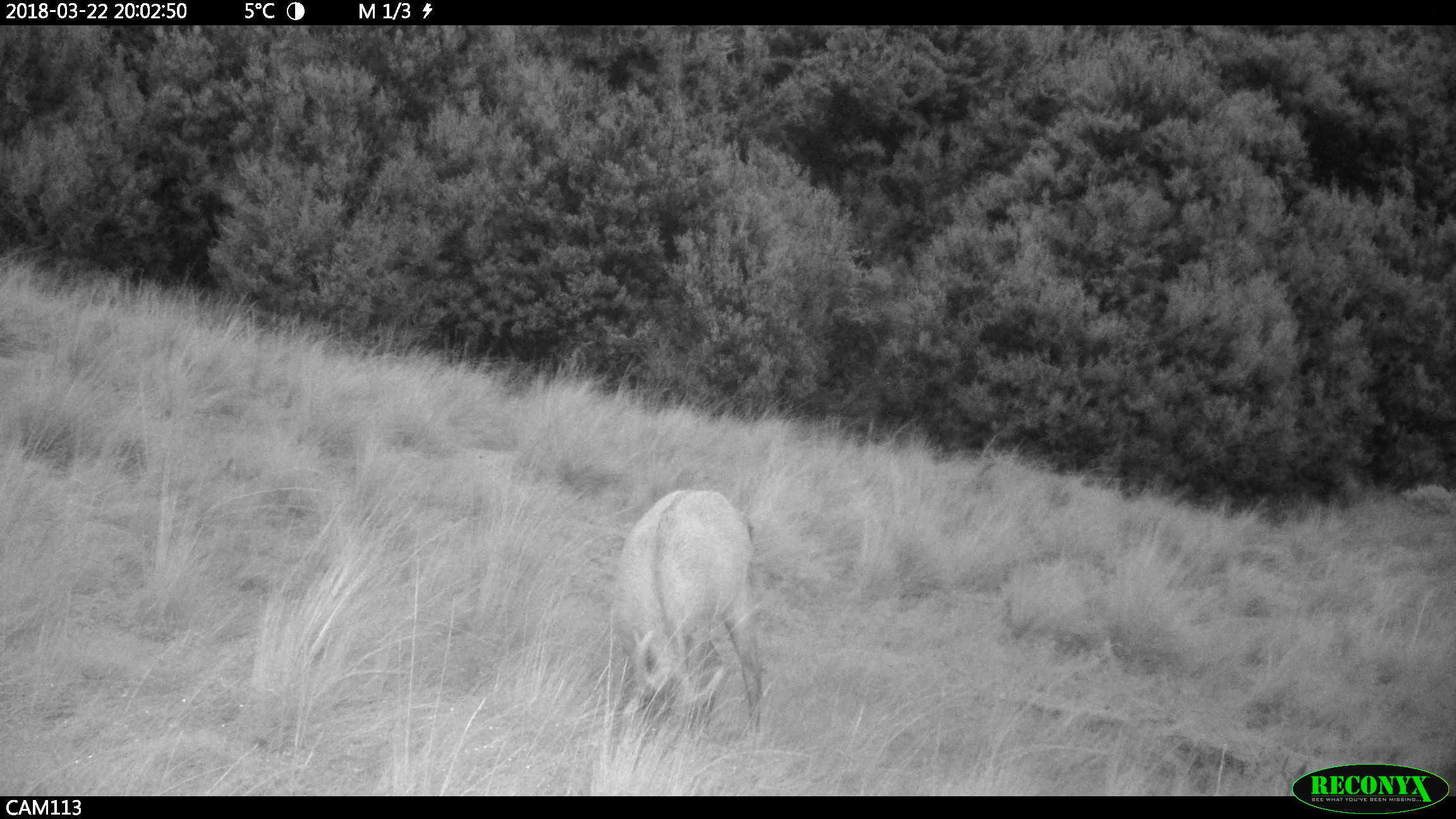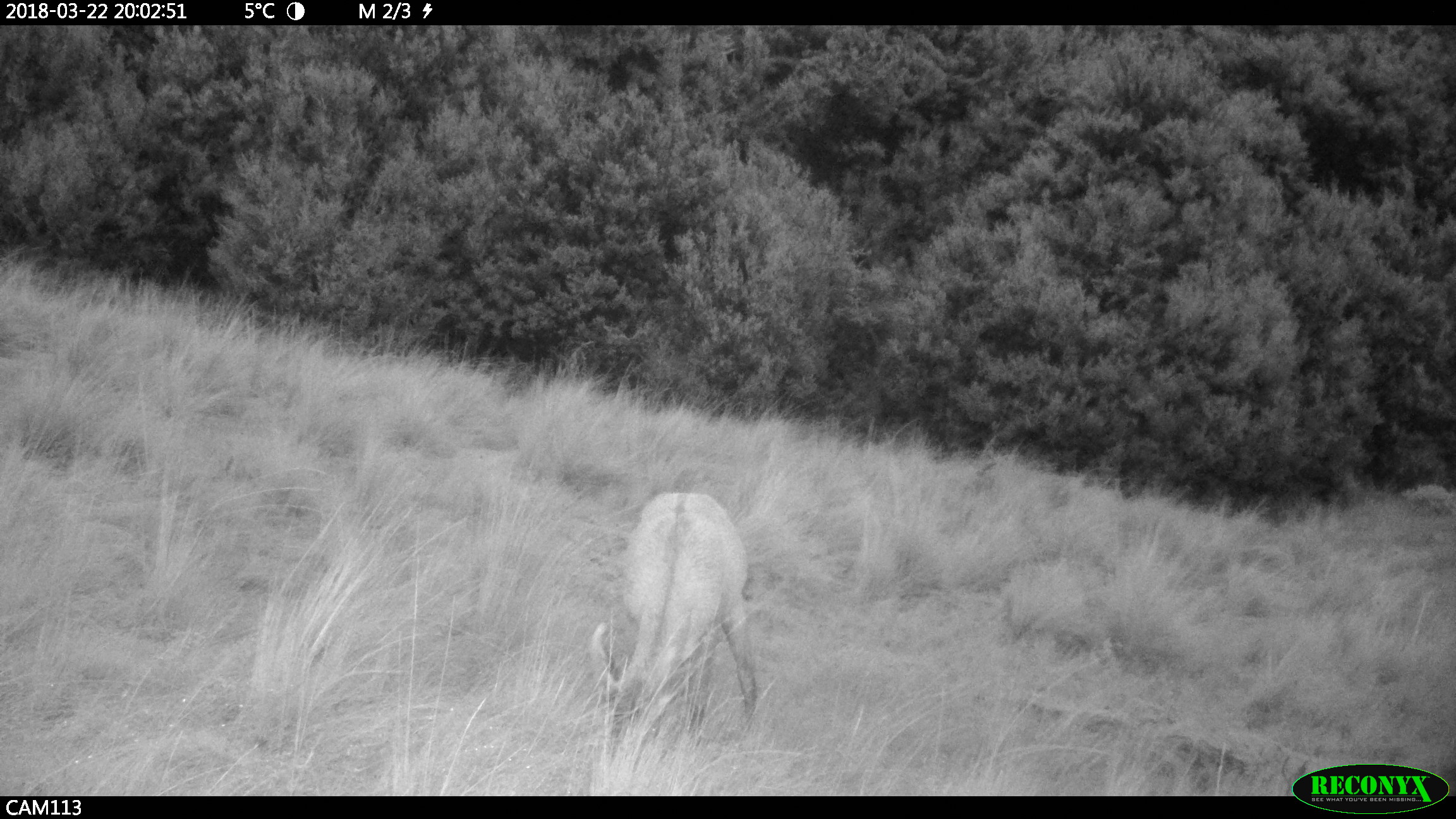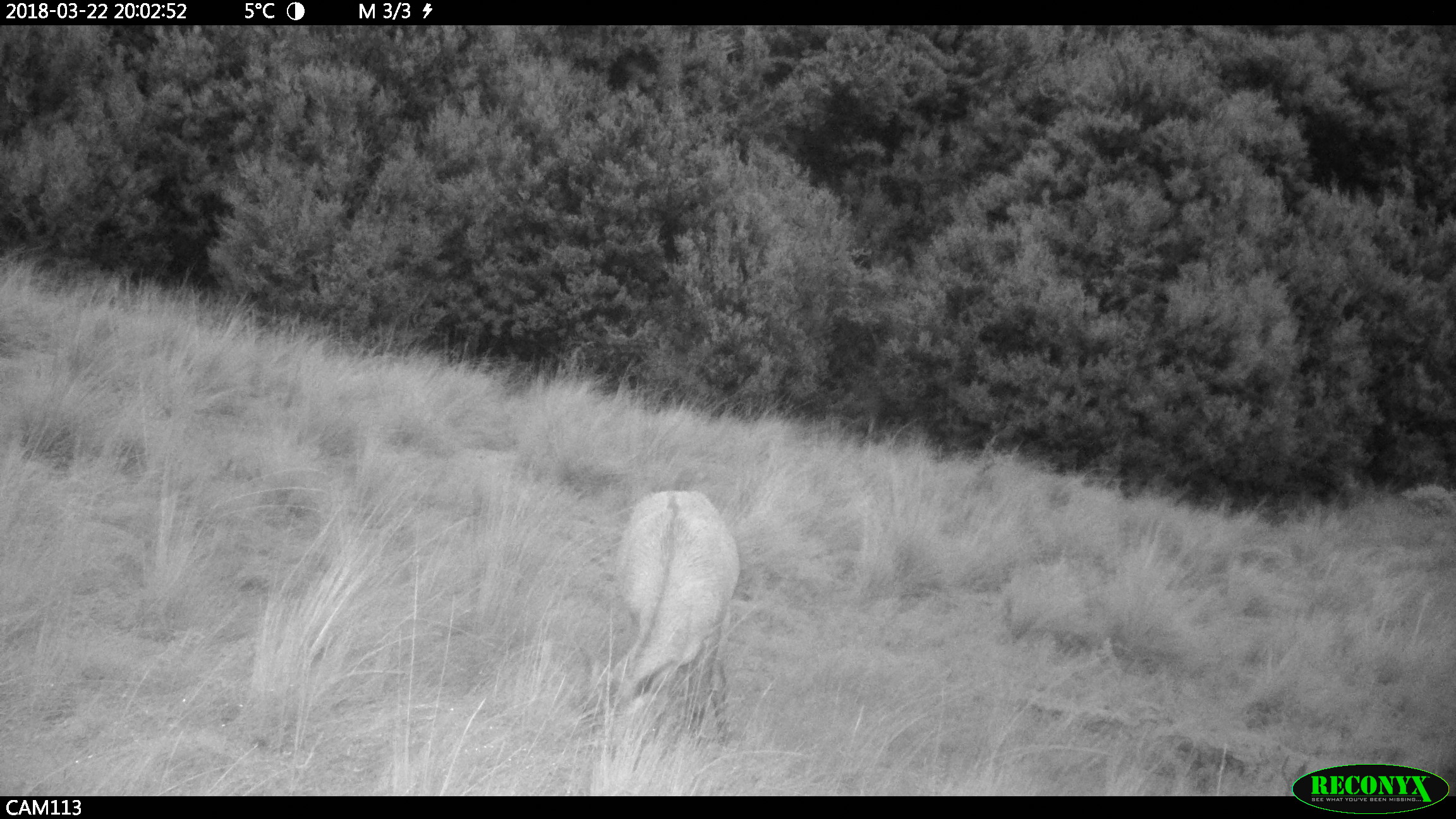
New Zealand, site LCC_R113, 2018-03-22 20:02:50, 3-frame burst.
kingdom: Animalia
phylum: Chordata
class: Mammalia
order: Artiodactyla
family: Cervidae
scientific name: Cervidae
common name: deer